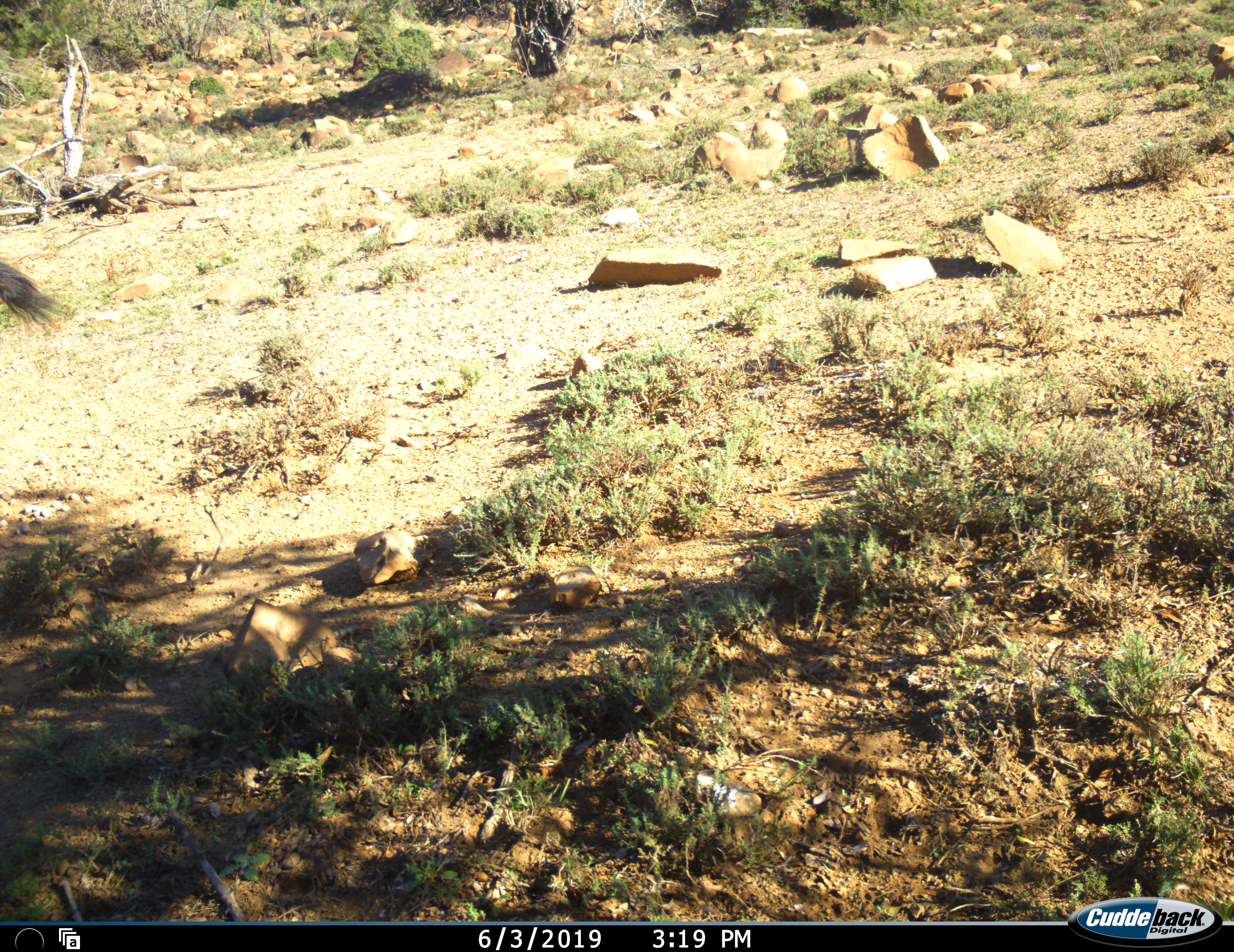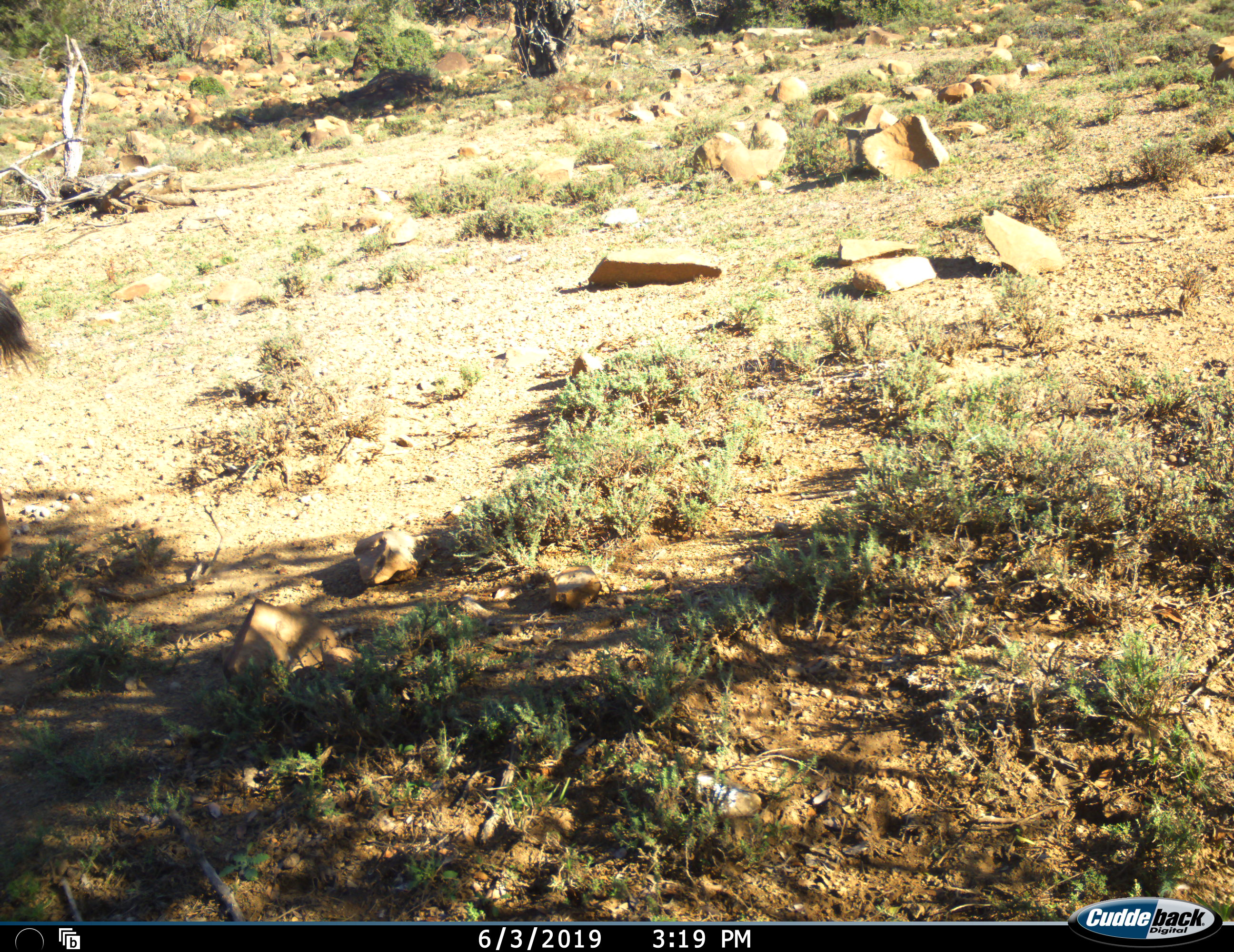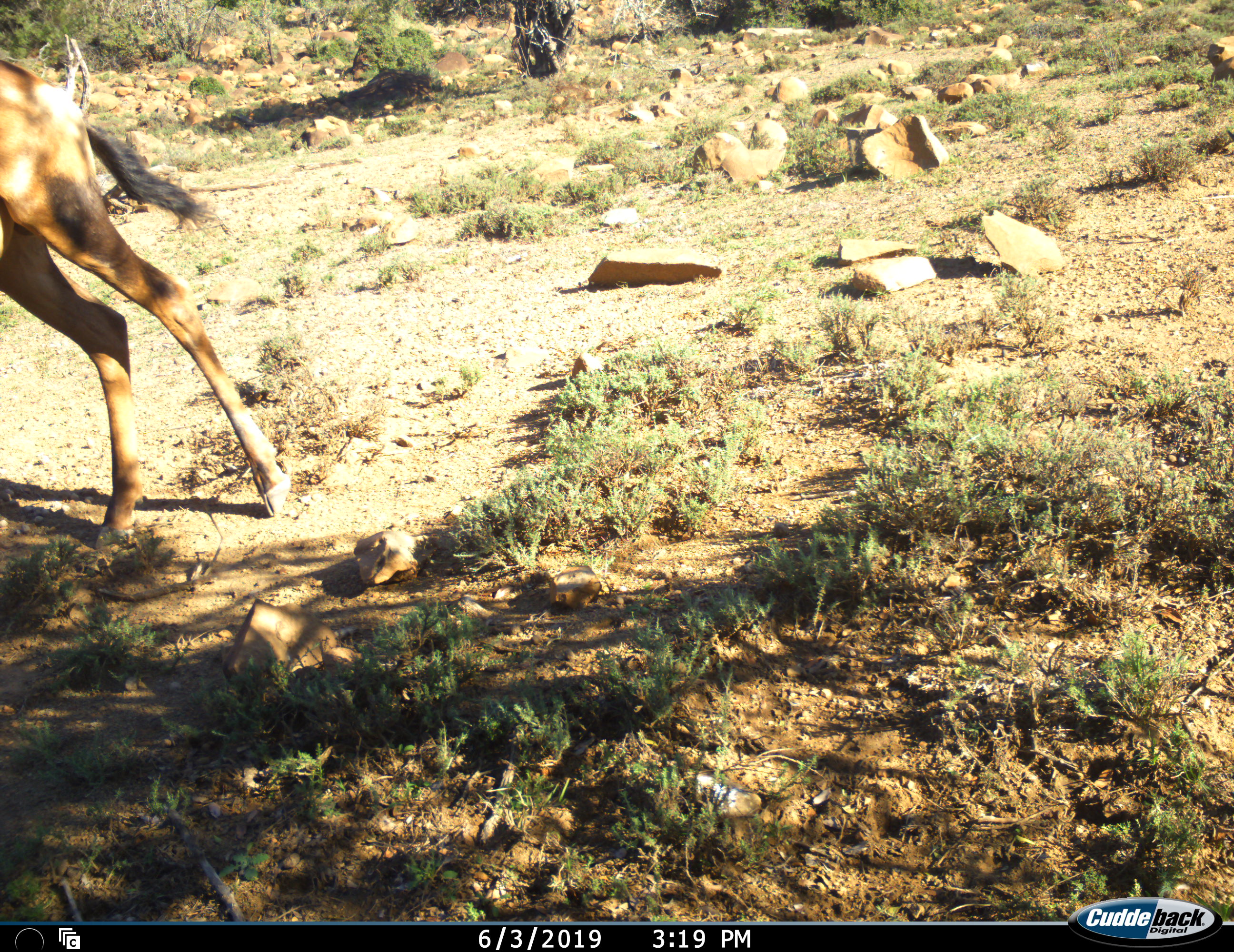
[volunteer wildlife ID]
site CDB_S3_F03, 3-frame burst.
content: unidentified animal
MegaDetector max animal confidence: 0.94